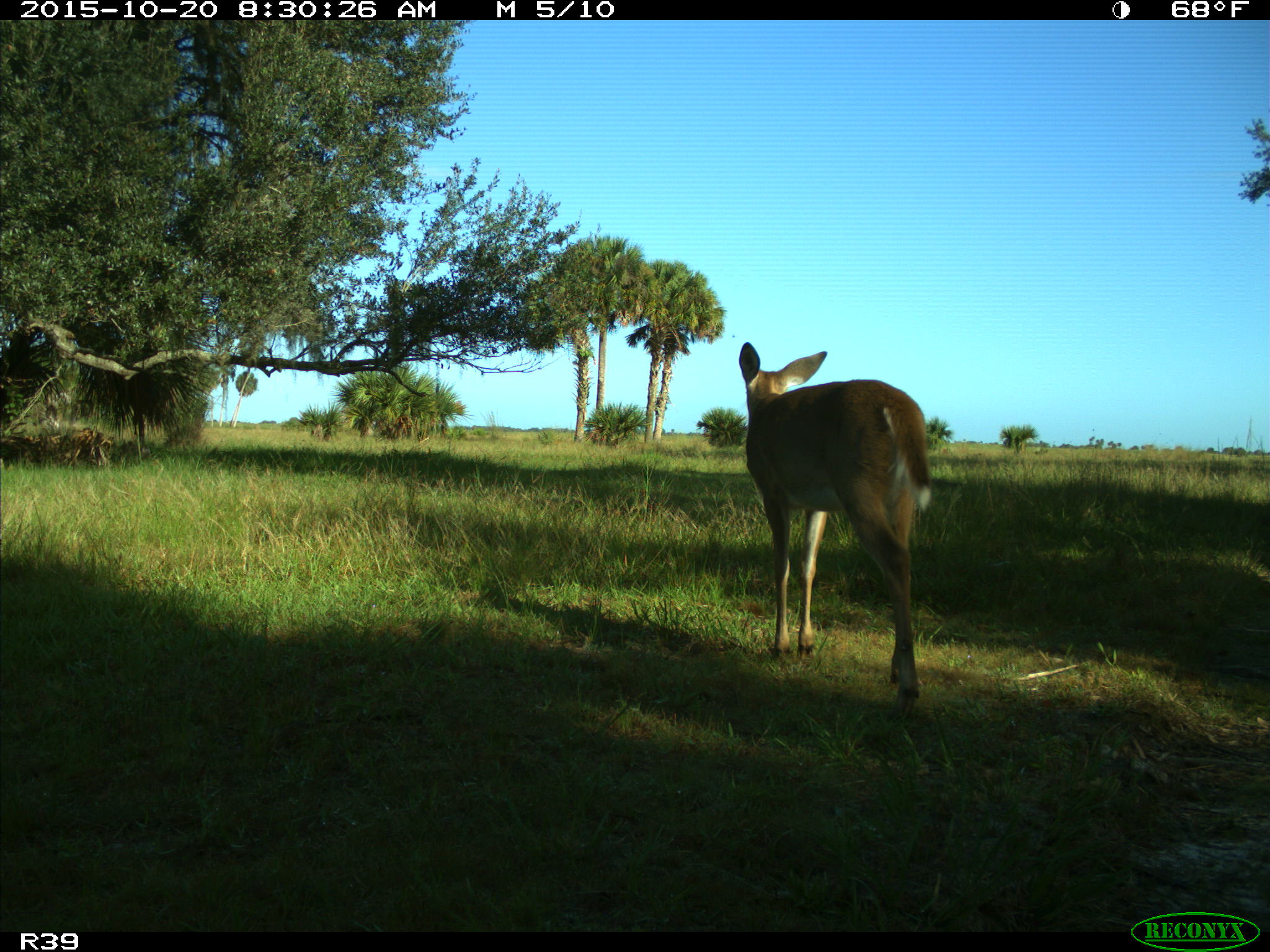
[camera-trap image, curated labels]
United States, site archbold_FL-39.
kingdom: Animalia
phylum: Chordata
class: Mammalia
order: Artiodactyla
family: Cervidae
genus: Odocoileus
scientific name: Odocoileus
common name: deer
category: unidentified deer